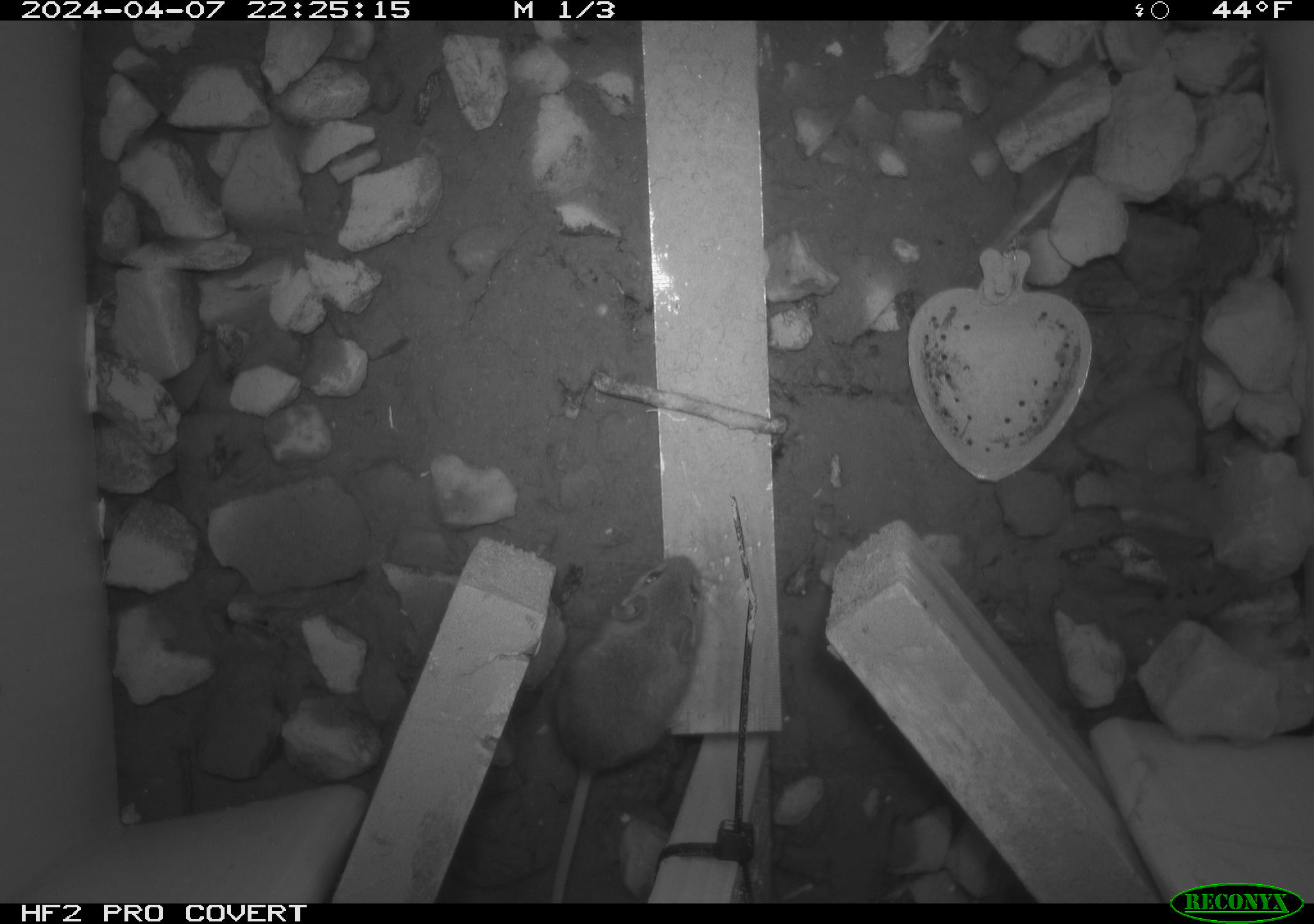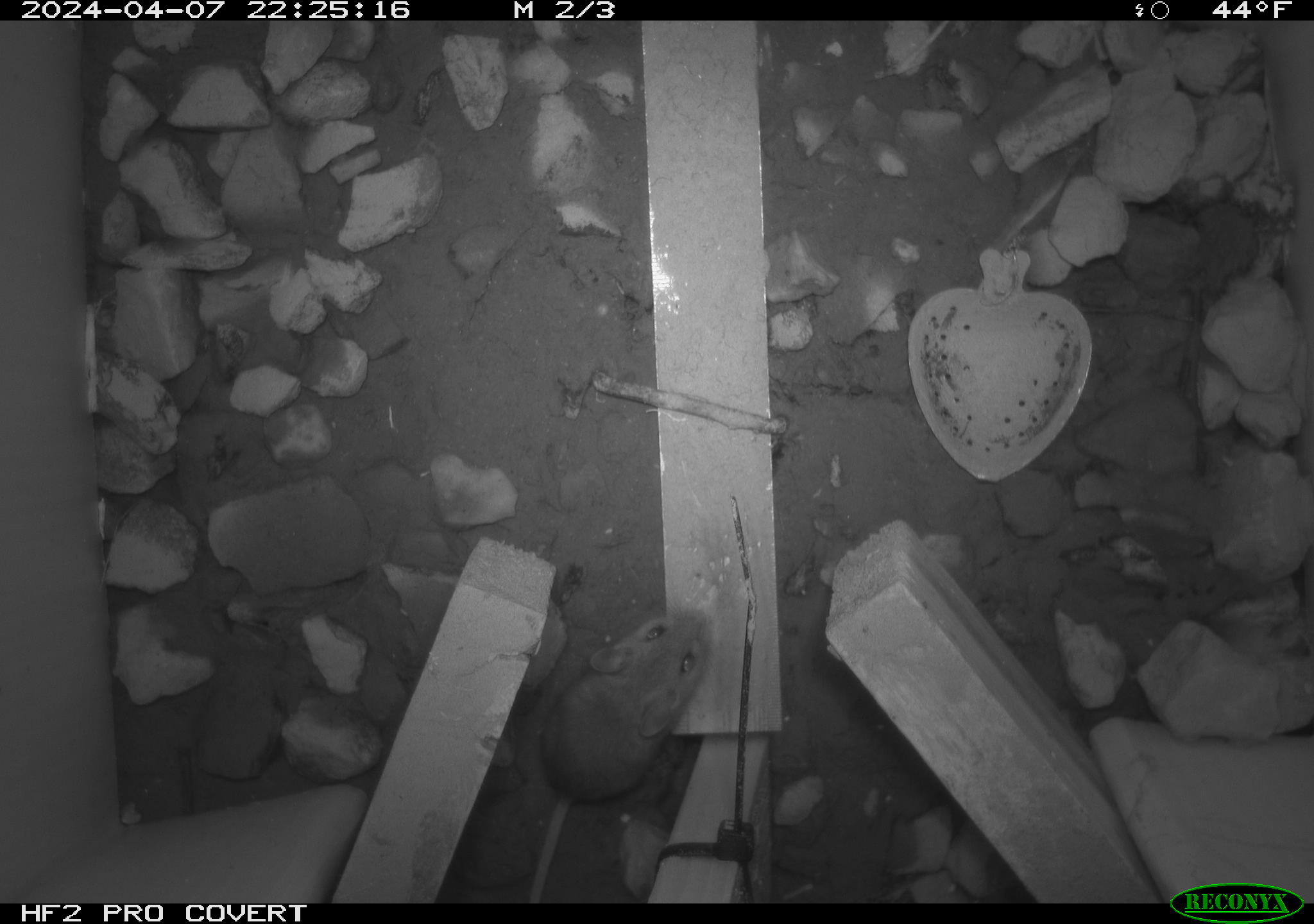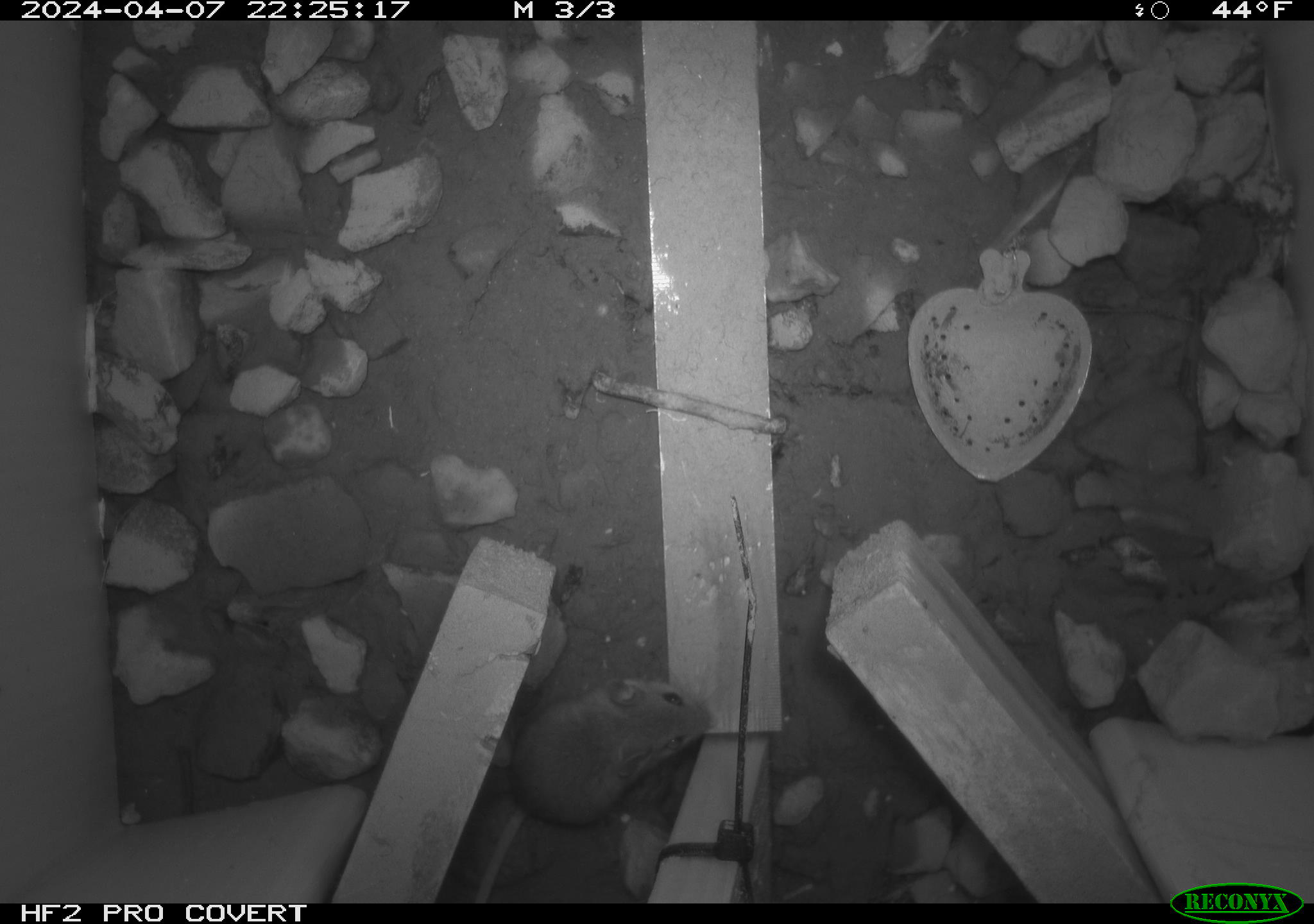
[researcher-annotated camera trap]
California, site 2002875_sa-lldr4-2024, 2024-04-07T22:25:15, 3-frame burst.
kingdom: Animalia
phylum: Chordata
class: Mammalia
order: Rodentia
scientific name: Rodentia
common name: mouse species